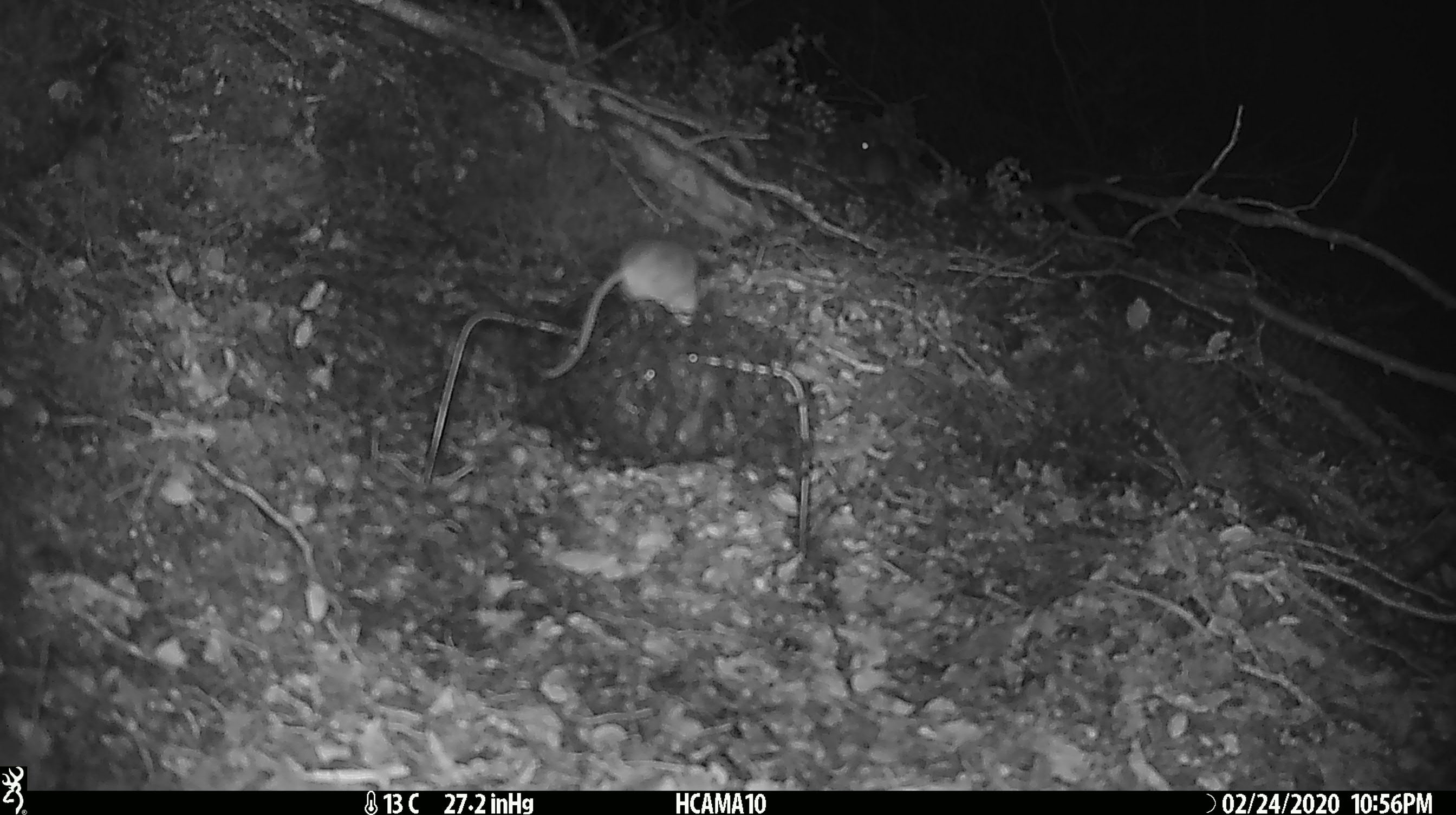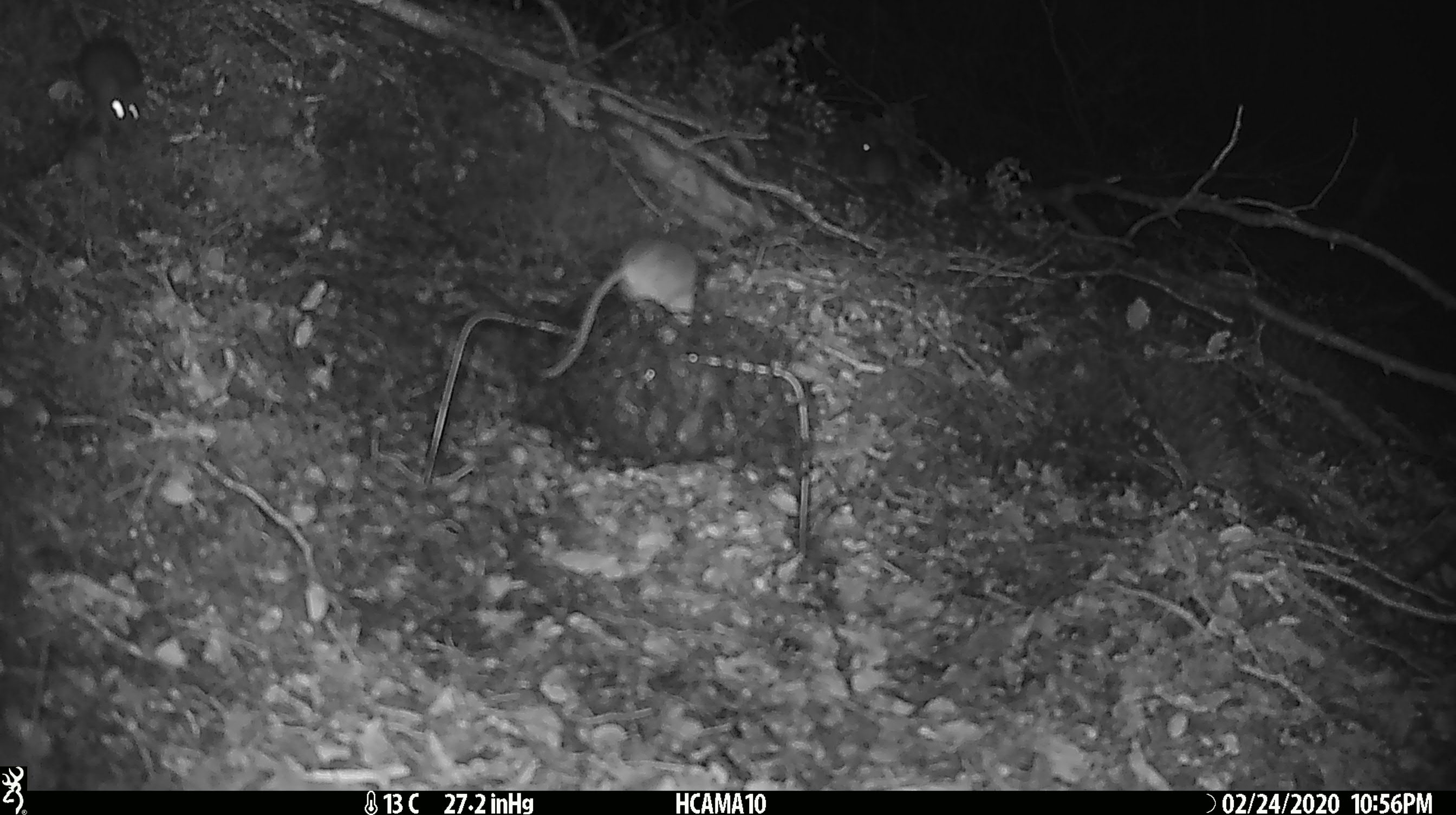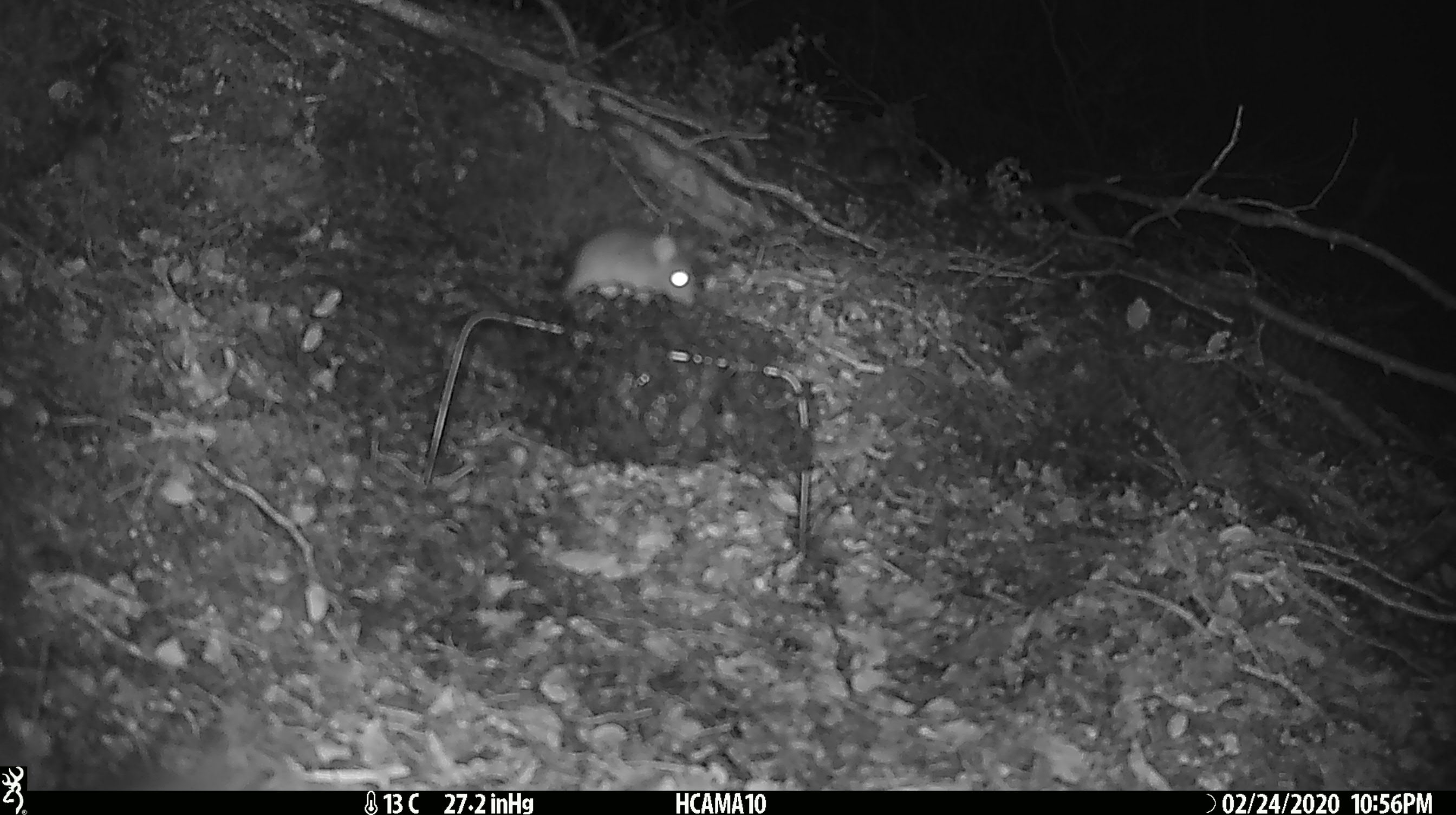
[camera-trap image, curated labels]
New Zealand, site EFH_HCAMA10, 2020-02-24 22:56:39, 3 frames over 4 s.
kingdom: Animalia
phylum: Chordata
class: Mammalia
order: Rodentia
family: Muridae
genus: Mus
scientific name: Mus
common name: mouse